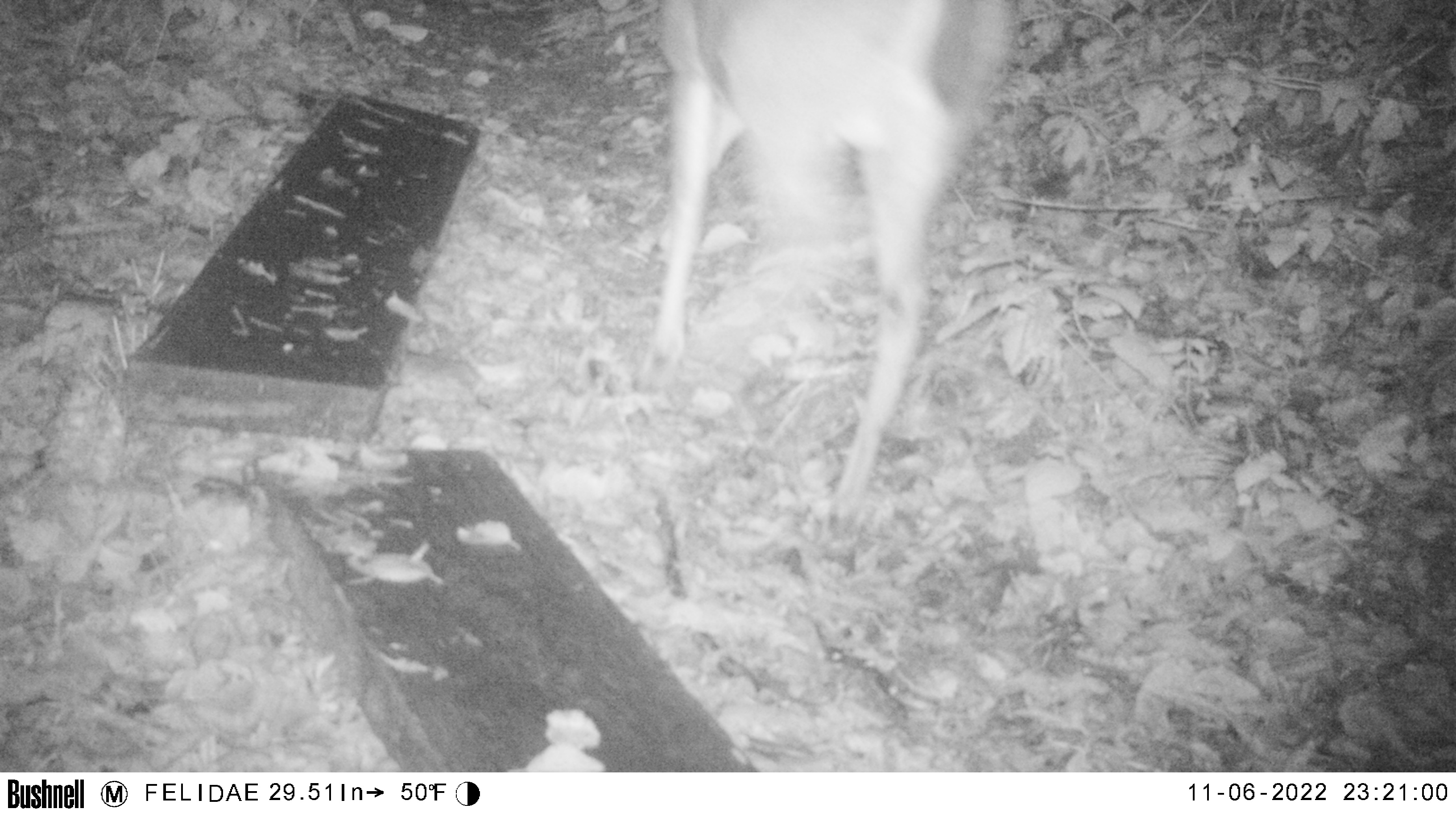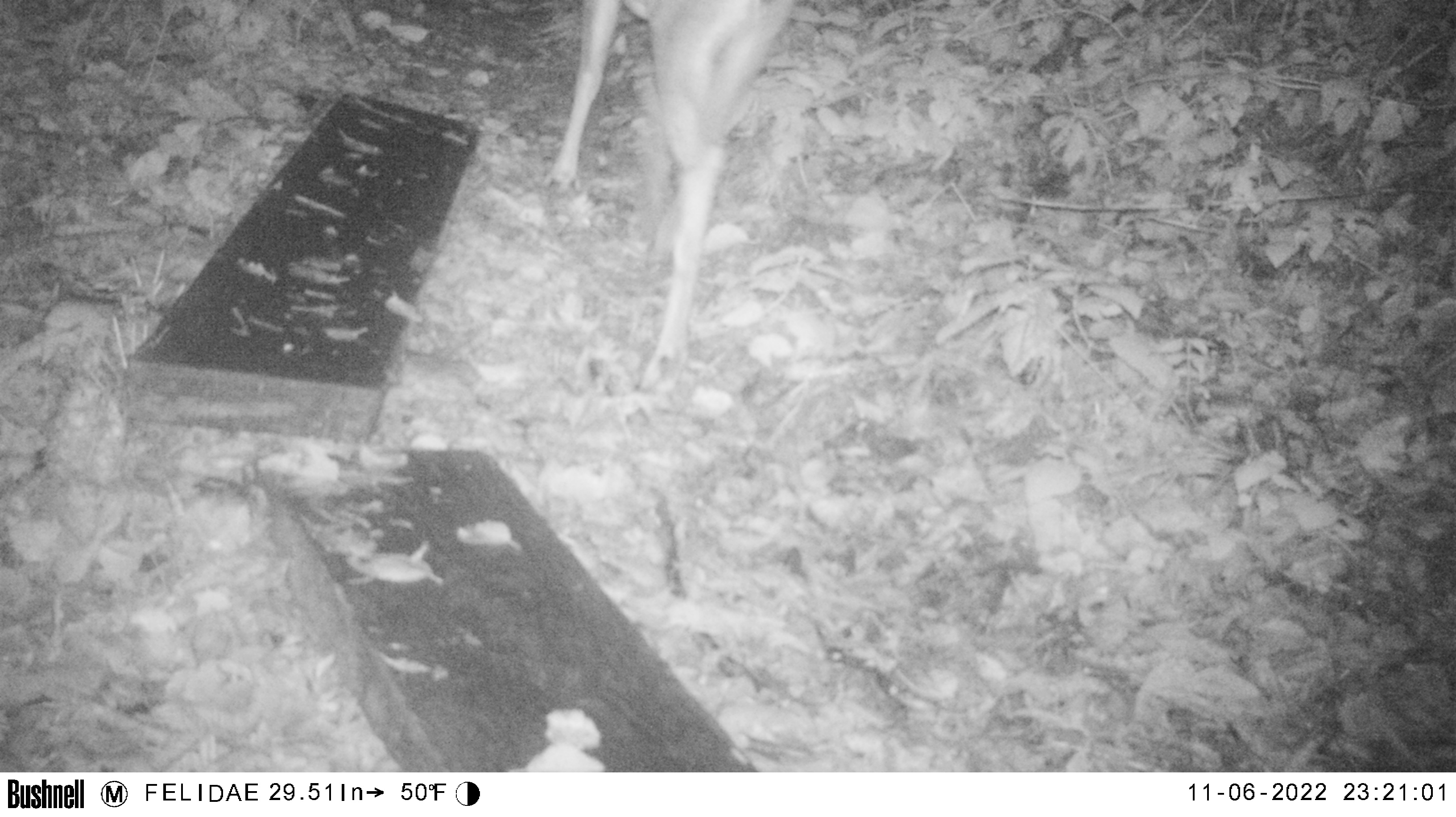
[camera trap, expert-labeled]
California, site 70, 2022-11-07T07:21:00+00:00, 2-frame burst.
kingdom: Animalia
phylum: Chordata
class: Mammalia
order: Artiodactyla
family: Cervidae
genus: Odocoileus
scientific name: Odocoileus hemionus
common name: mule deer